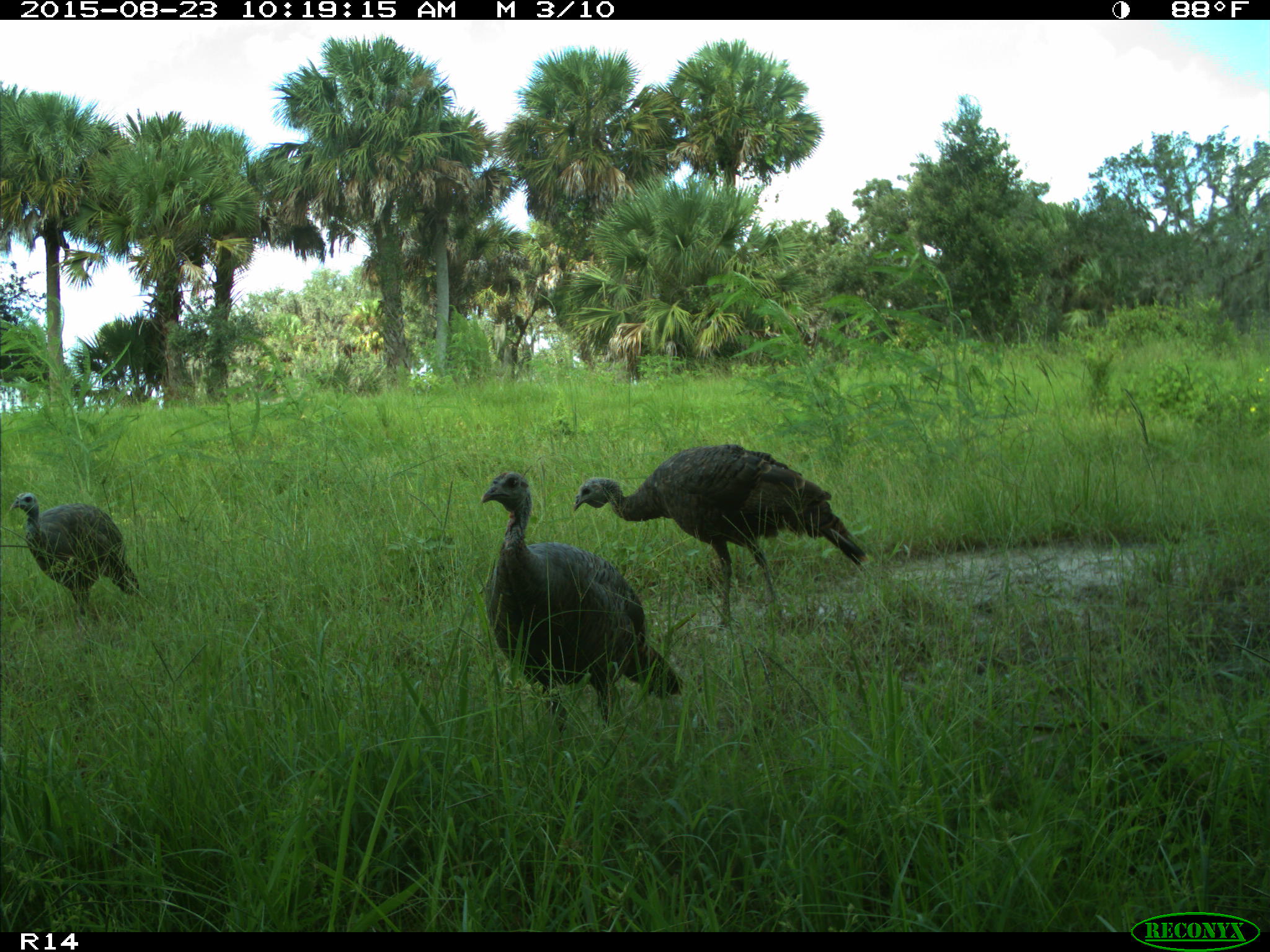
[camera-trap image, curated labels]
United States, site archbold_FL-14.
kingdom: Animalia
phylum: Chordata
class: Aves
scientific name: Aves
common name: birds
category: unidentified bird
Unidentified bird (birds) (Aves).